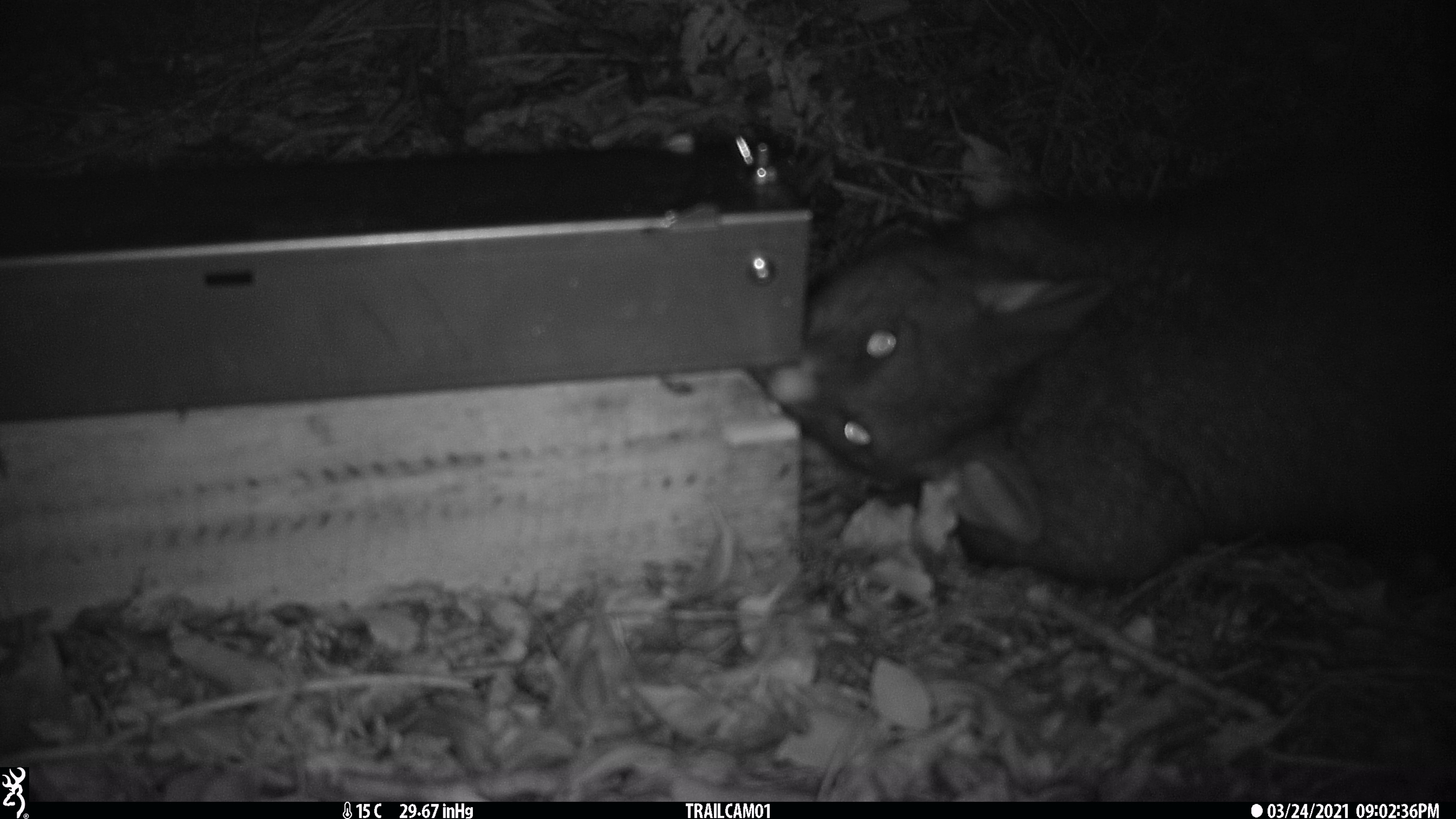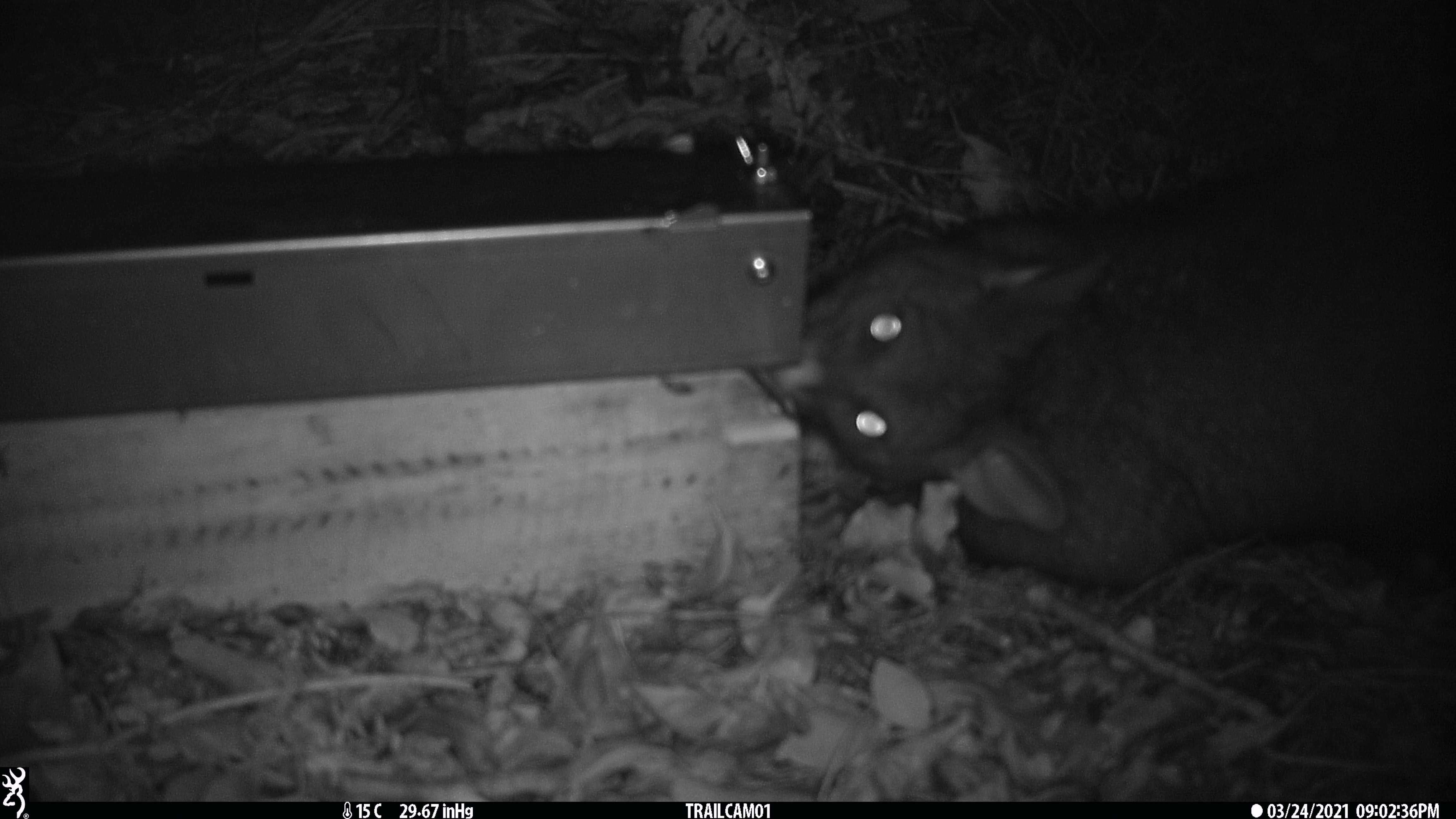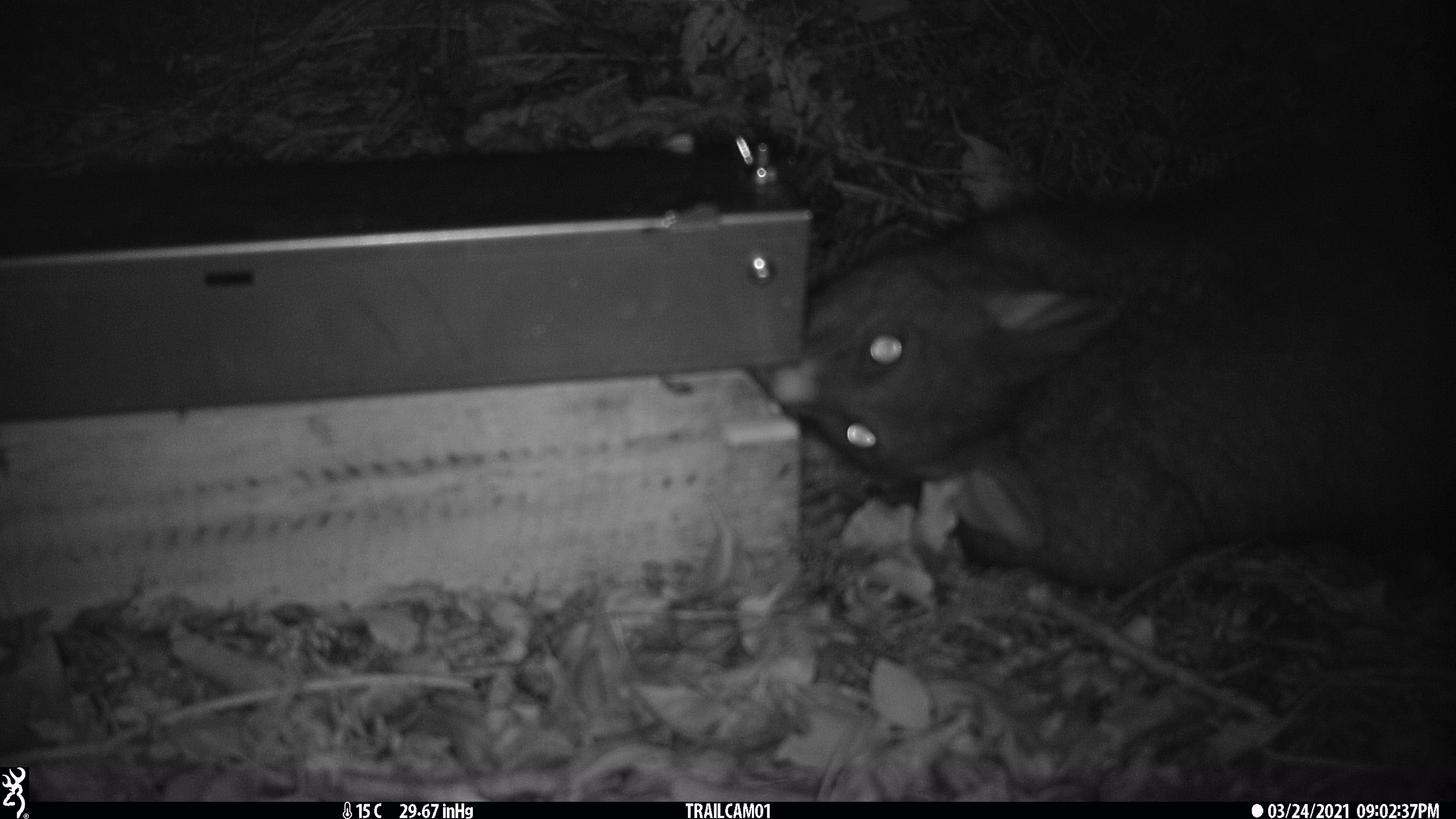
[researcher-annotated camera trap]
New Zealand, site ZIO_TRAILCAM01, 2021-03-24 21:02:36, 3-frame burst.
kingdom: Animalia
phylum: Chordata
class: Mammalia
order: Diprotodontia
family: Phalangeridae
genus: Trichosurus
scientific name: Trichosurus vulpecula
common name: common brushtail possum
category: possum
Possum (common brushtail possum) (Trichosurus vulpecula).